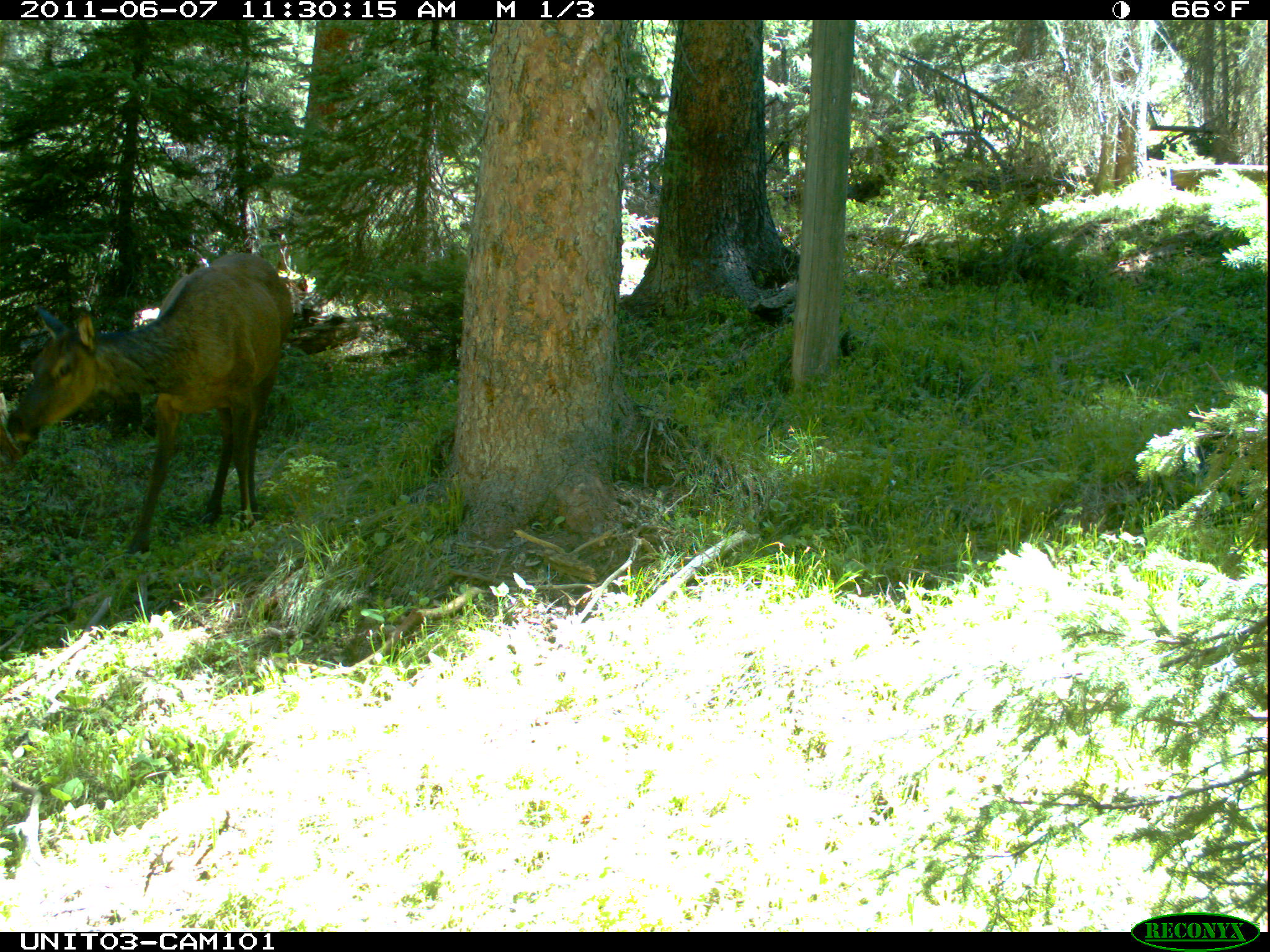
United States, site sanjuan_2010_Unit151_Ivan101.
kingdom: Animalia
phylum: Chordata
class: Mammalia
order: Artiodactyla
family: Cervidae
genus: Cervus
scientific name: Cervus elaphus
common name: red deer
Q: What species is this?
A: Cervus elaphus (red deer).